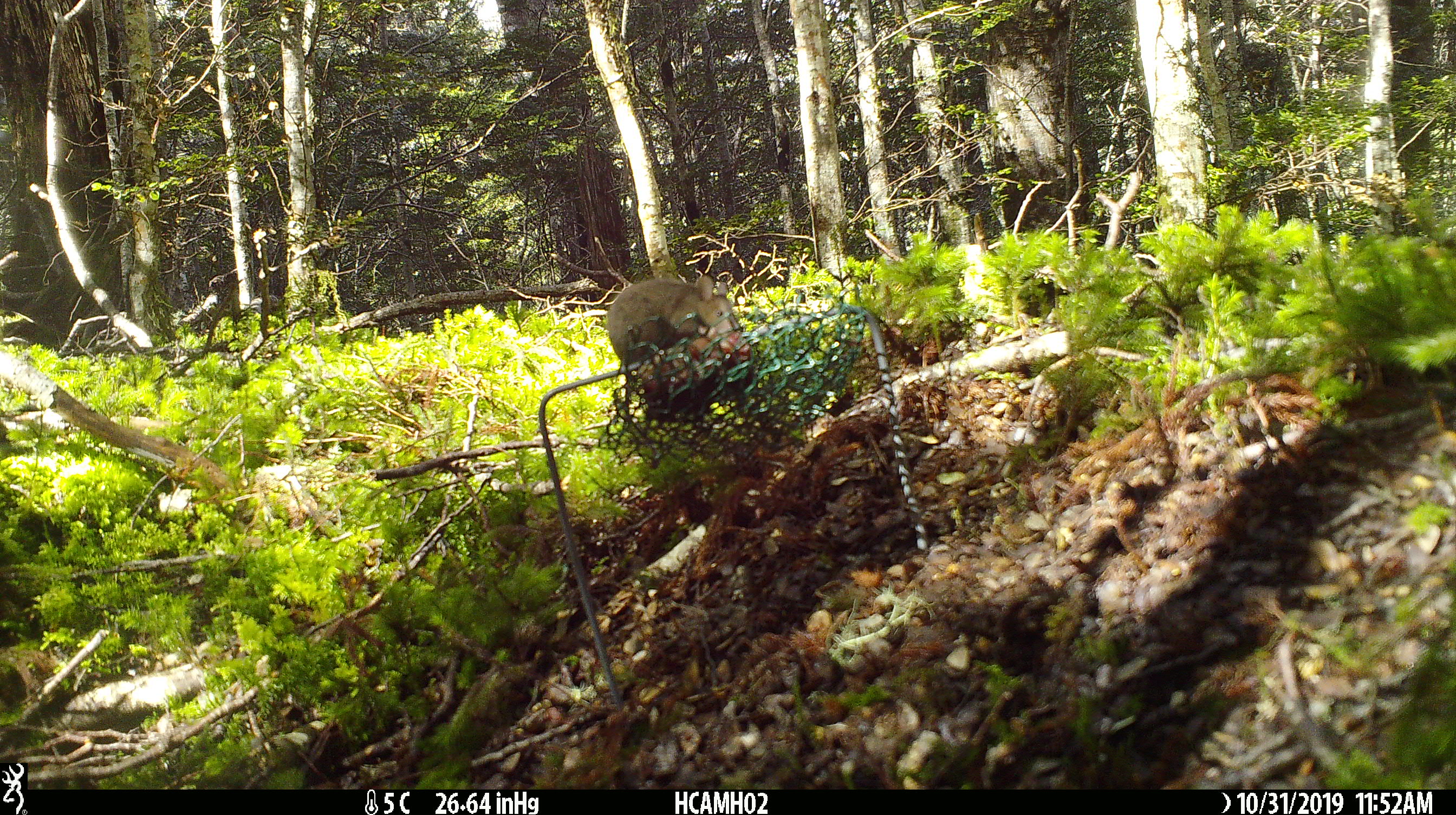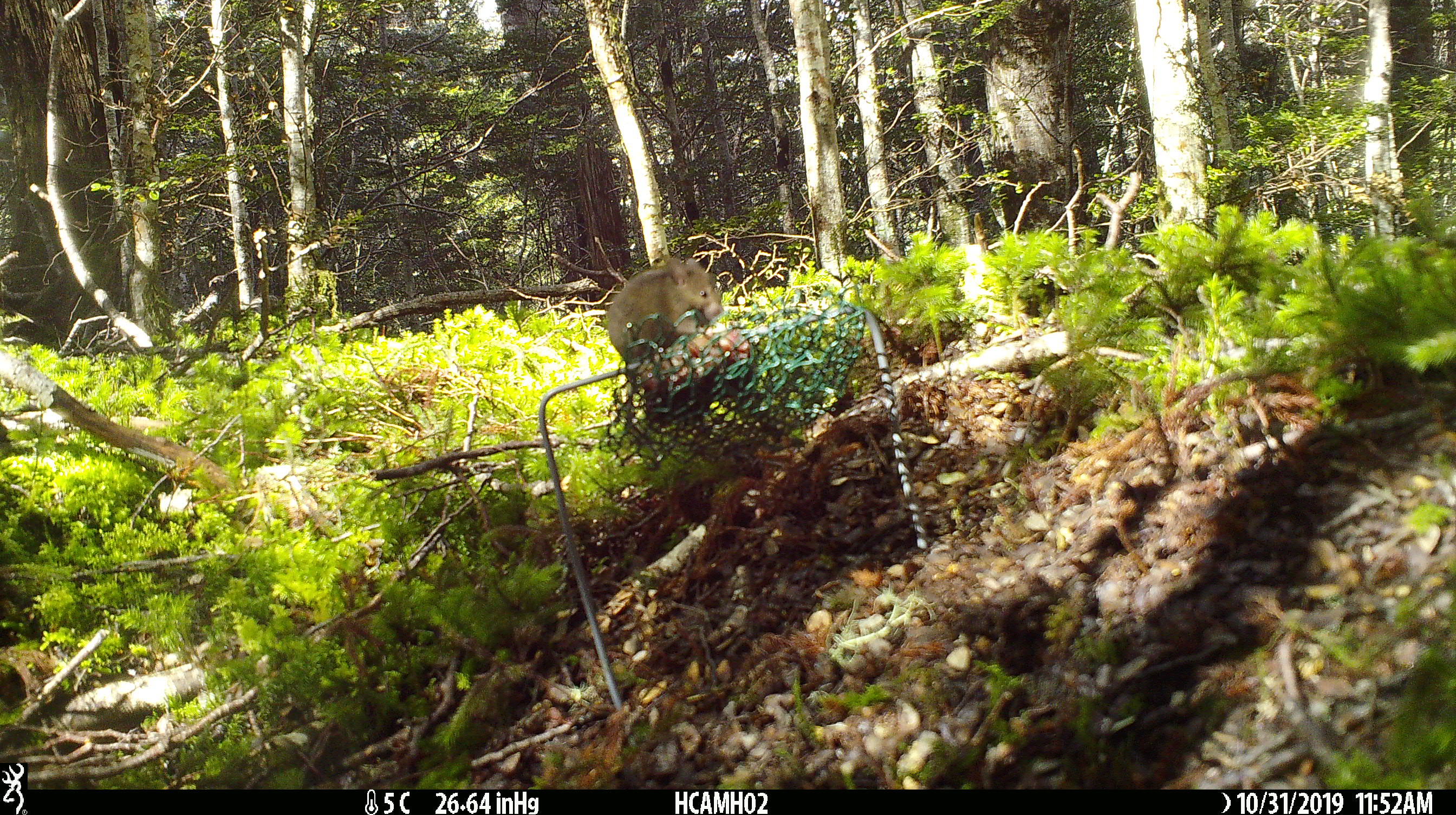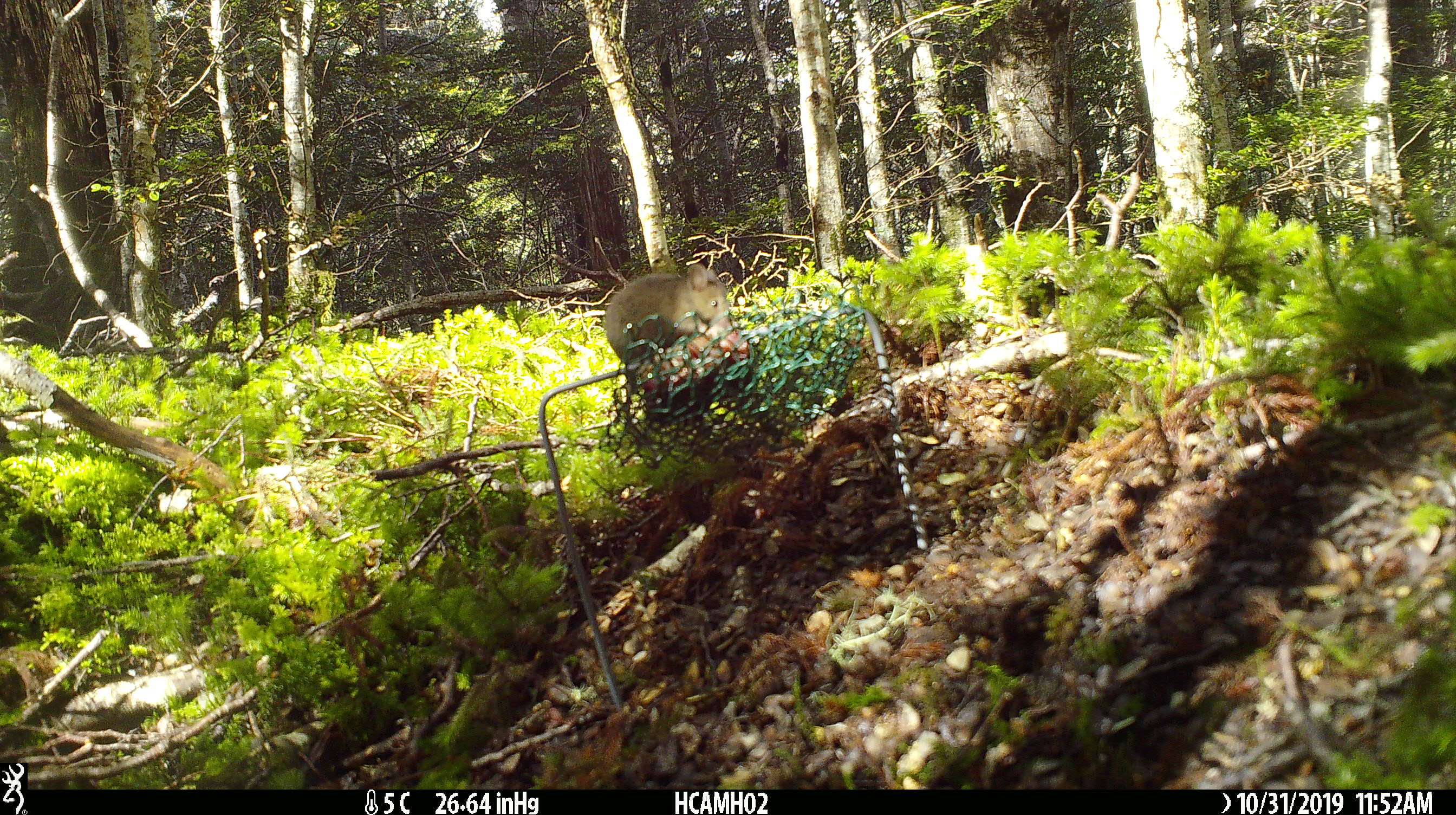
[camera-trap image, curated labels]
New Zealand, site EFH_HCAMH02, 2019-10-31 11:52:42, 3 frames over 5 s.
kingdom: Animalia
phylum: Chordata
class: Mammalia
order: Rodentia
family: Muridae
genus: Mus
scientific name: Mus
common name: mouse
Mouse (Mus).